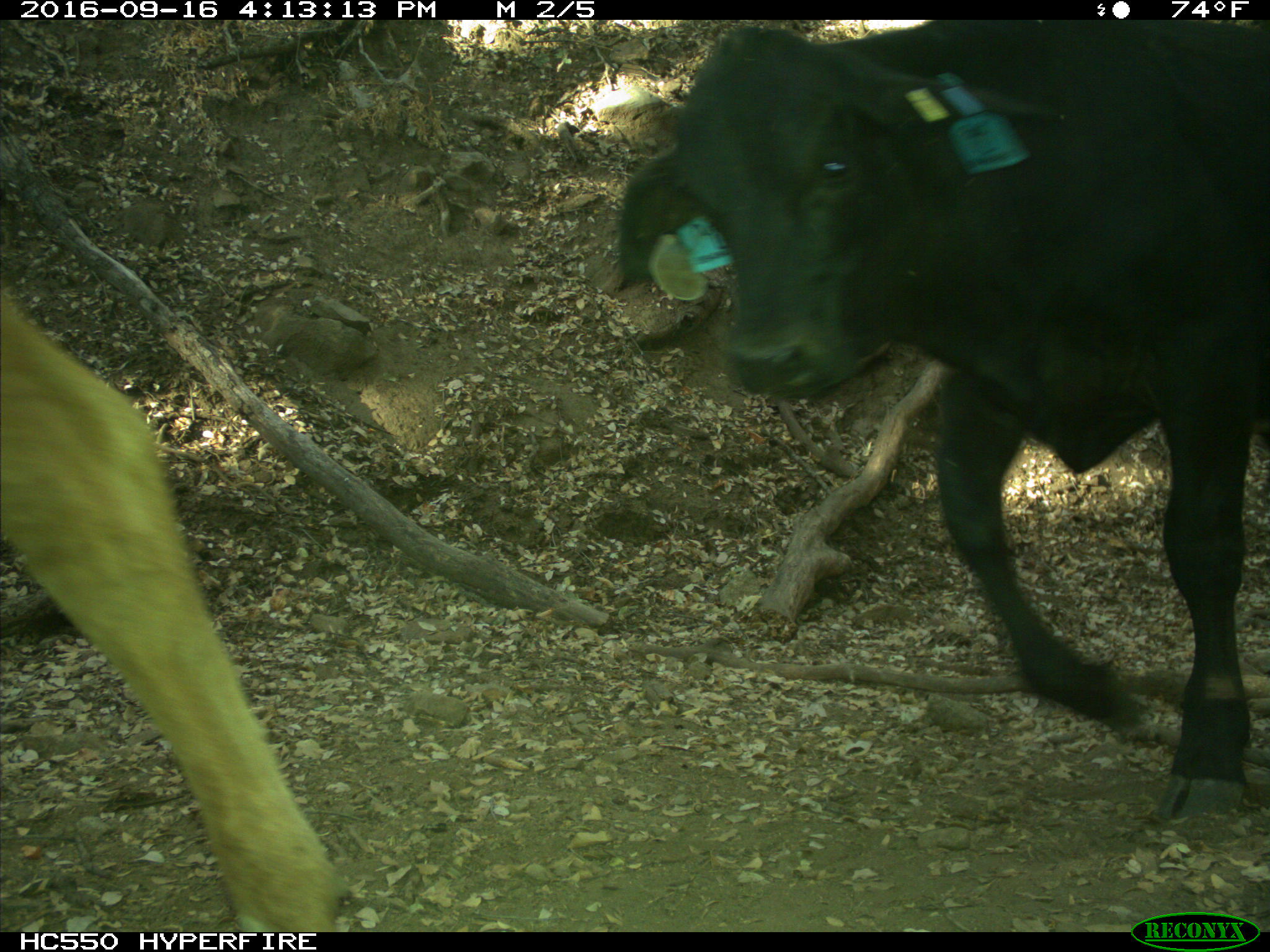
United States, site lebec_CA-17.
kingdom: Animalia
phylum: Chordata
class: Mammalia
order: Artiodactyla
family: Bovidae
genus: Bos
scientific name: Bos taurus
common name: domestic cow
Bos taurus (domestic cow).